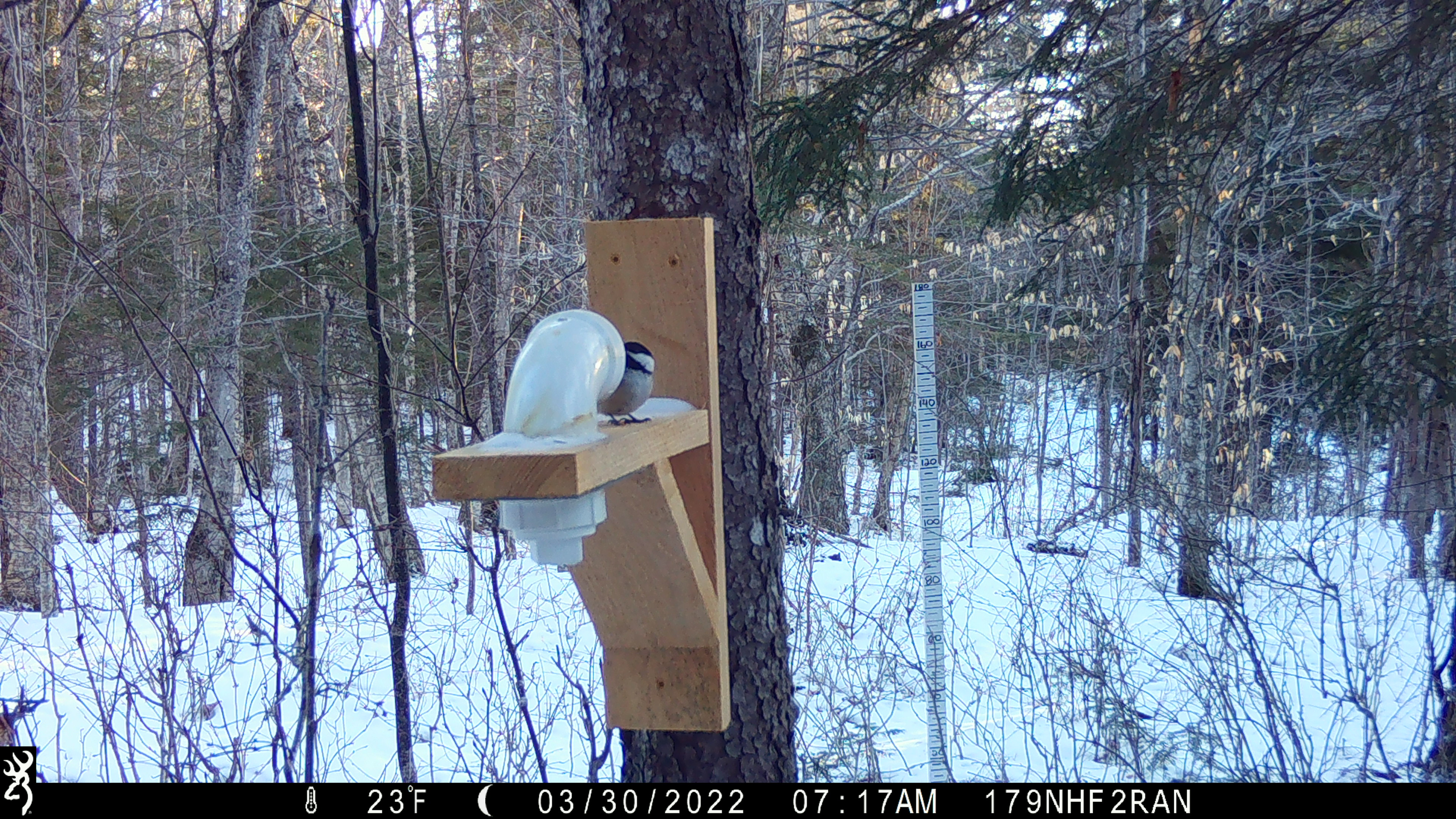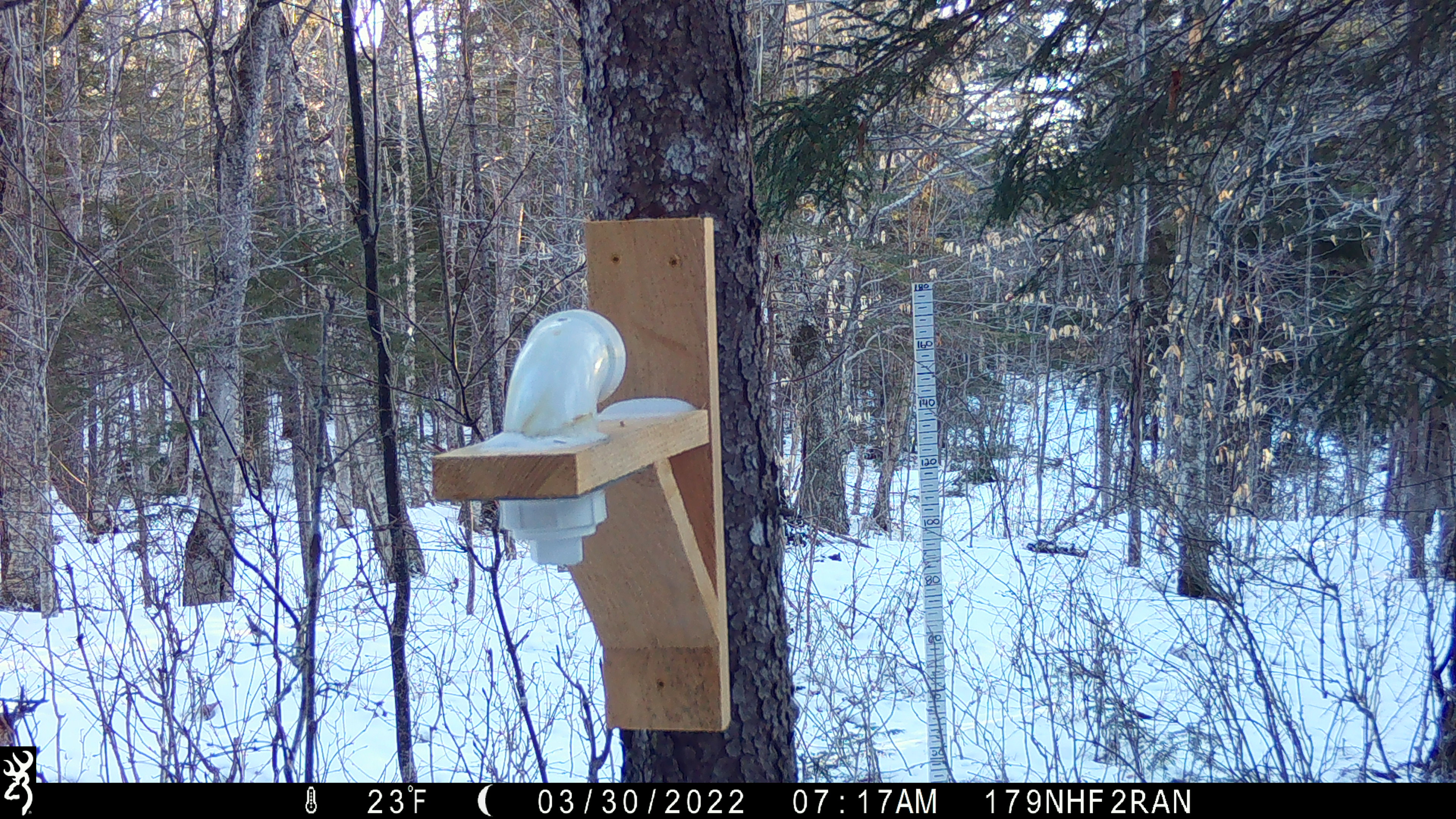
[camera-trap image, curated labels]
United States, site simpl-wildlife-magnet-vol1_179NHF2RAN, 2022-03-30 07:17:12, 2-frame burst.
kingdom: Animalia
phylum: Chordata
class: Aves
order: Passeriformes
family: Paridae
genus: Poecile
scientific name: Poecile atricapillus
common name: black-capped chickadee